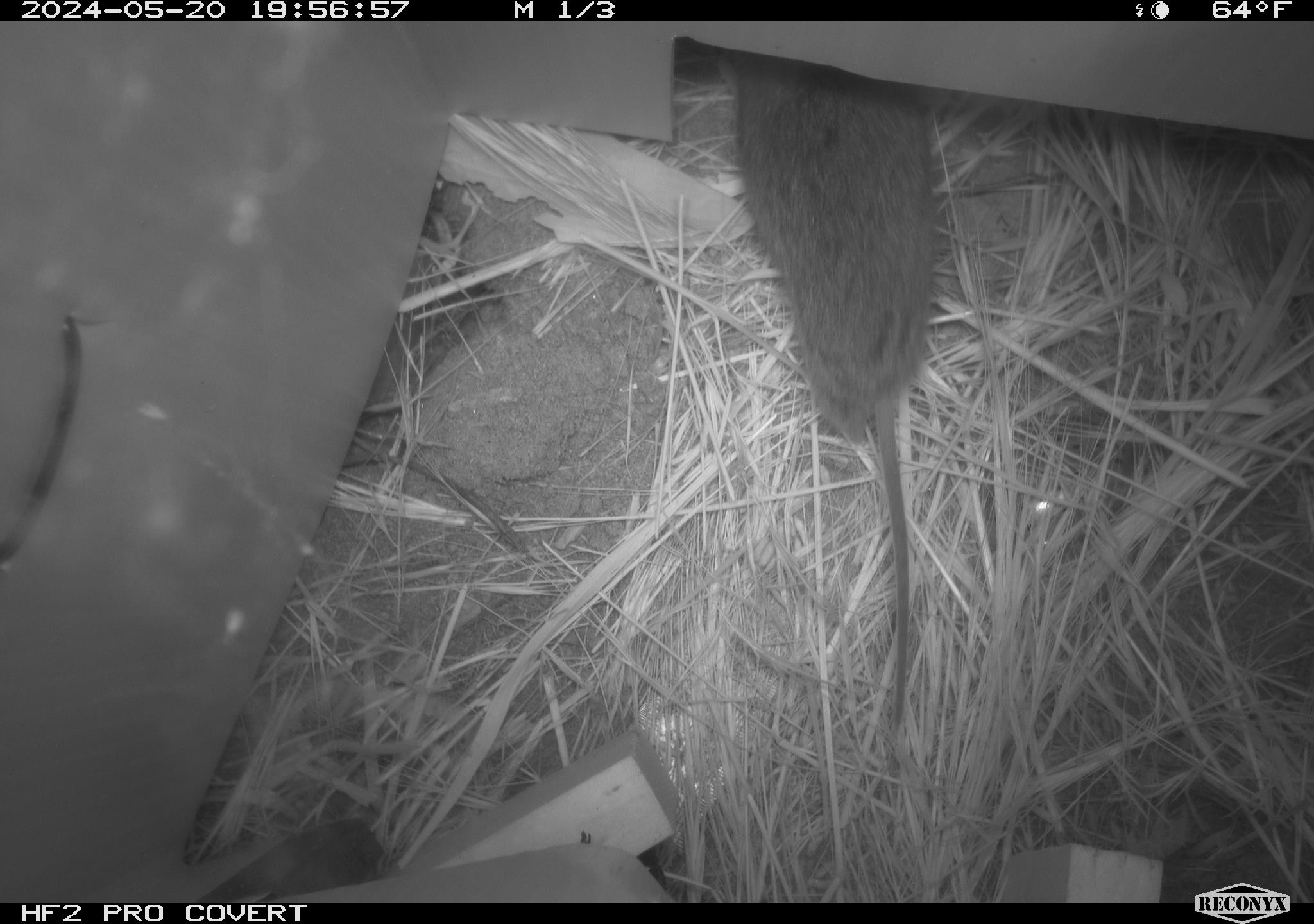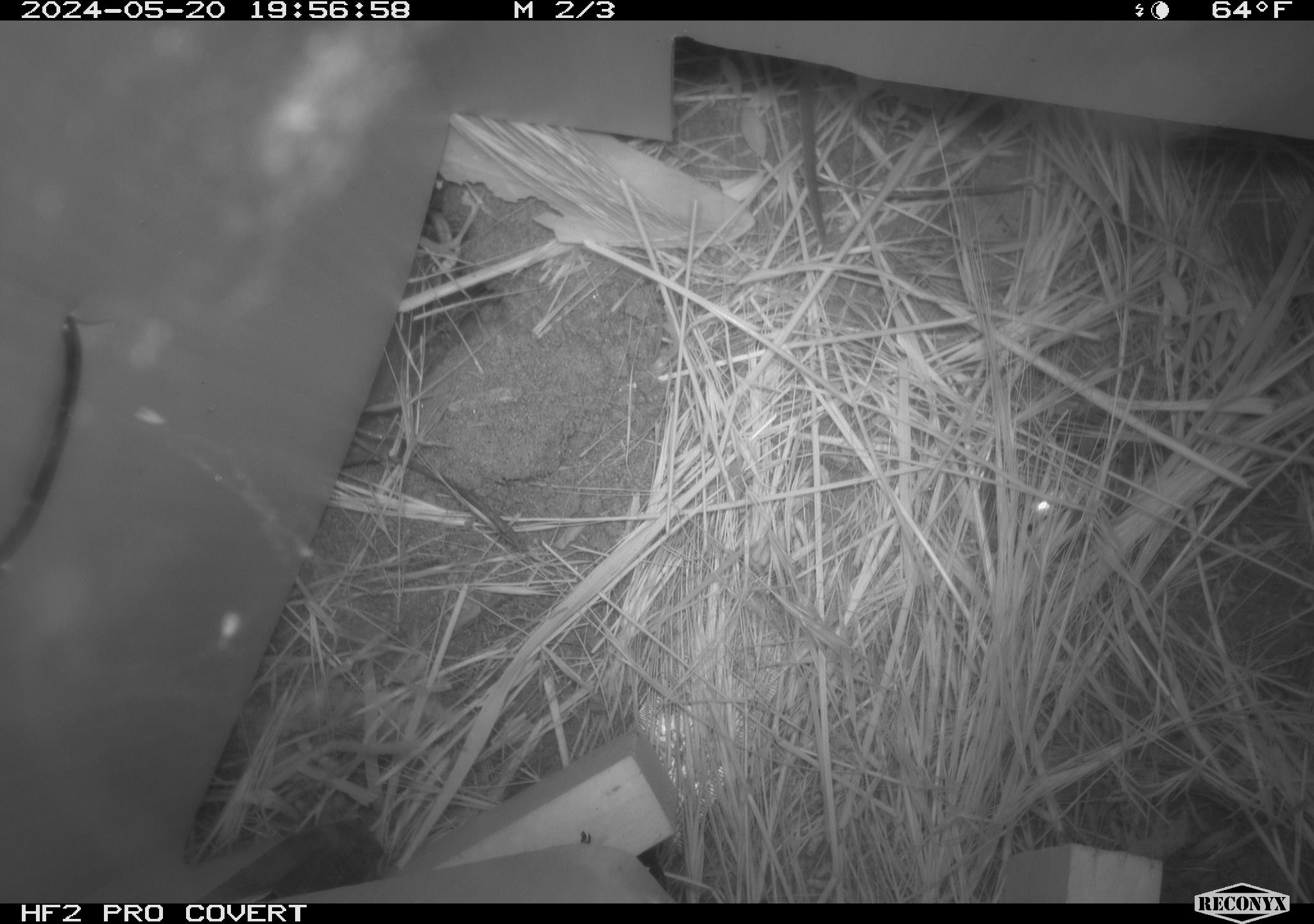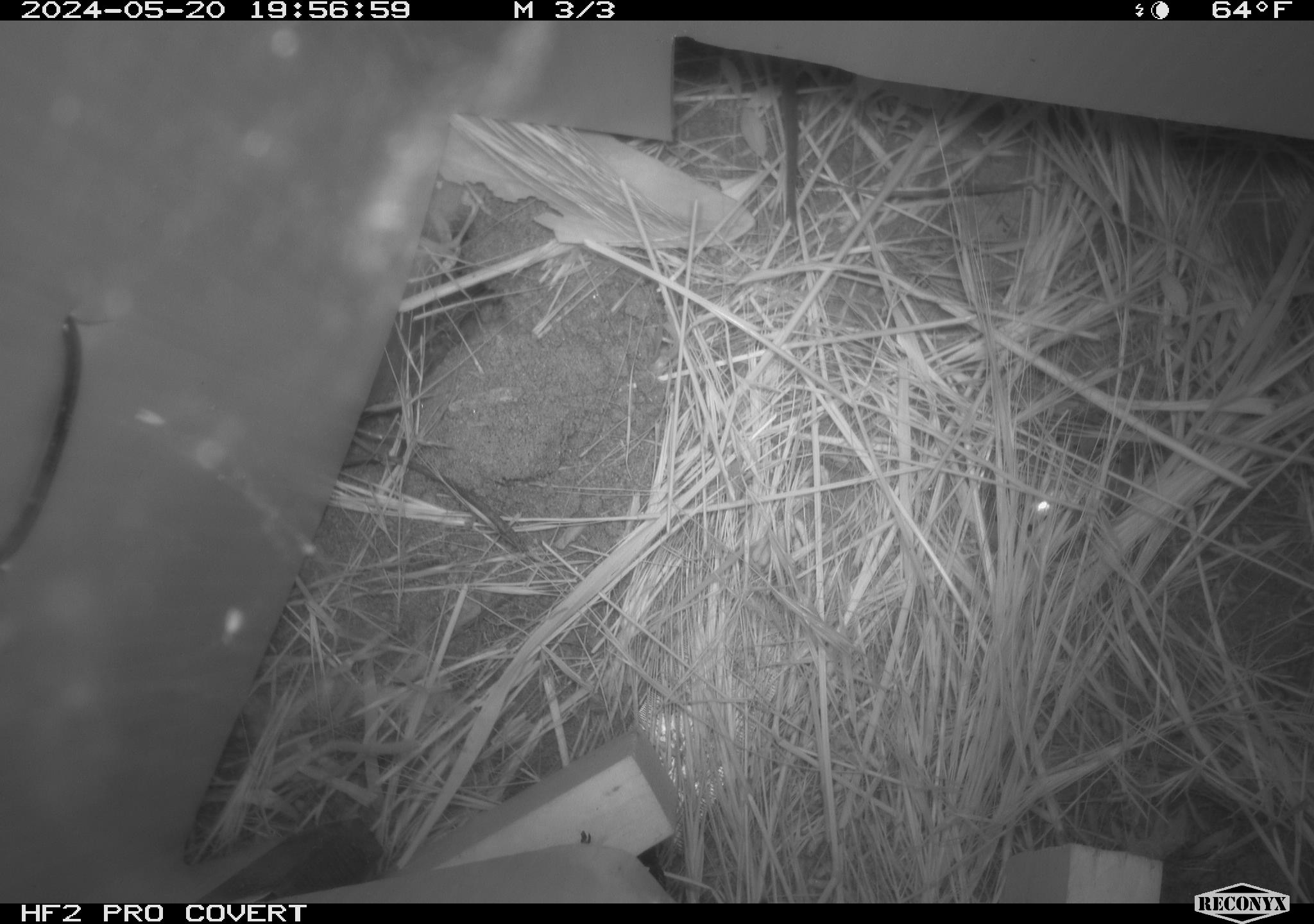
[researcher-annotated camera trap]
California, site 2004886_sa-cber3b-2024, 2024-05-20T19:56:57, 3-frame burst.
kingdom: Animalia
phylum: Chordata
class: Mammalia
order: Rodentia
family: Cricetidae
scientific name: Arvicolinae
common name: voles, lemmings, and muskrats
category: arvicolinae subfamily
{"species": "arvicolinae subfamily (voles, lemmings, and muskrats) (Arvicolinae)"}